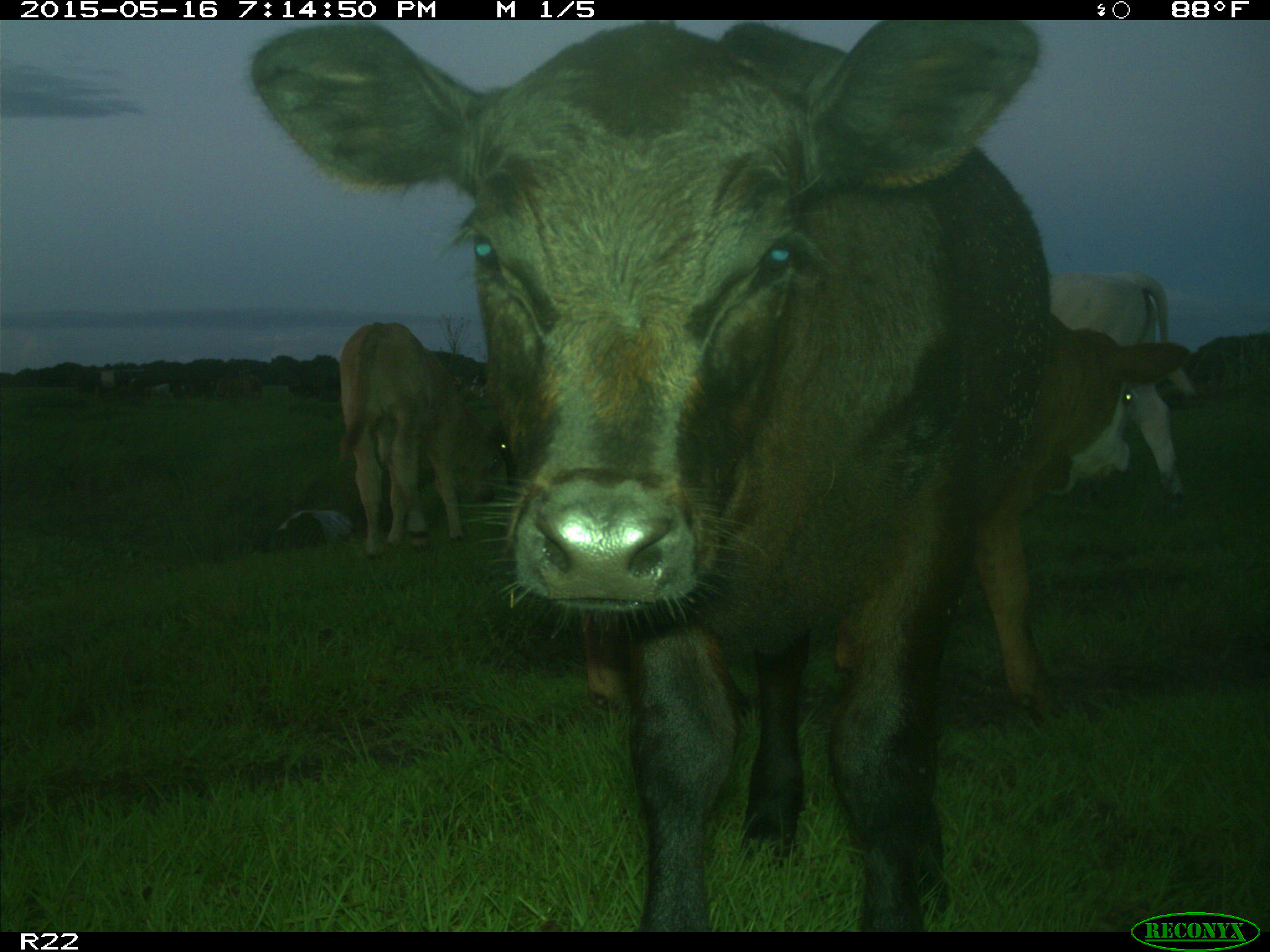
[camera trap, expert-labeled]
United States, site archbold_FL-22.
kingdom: Animalia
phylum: Chordata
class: Mammalia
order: Artiodactyla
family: Bovidae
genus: Bos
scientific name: Bos taurus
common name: domestic cow